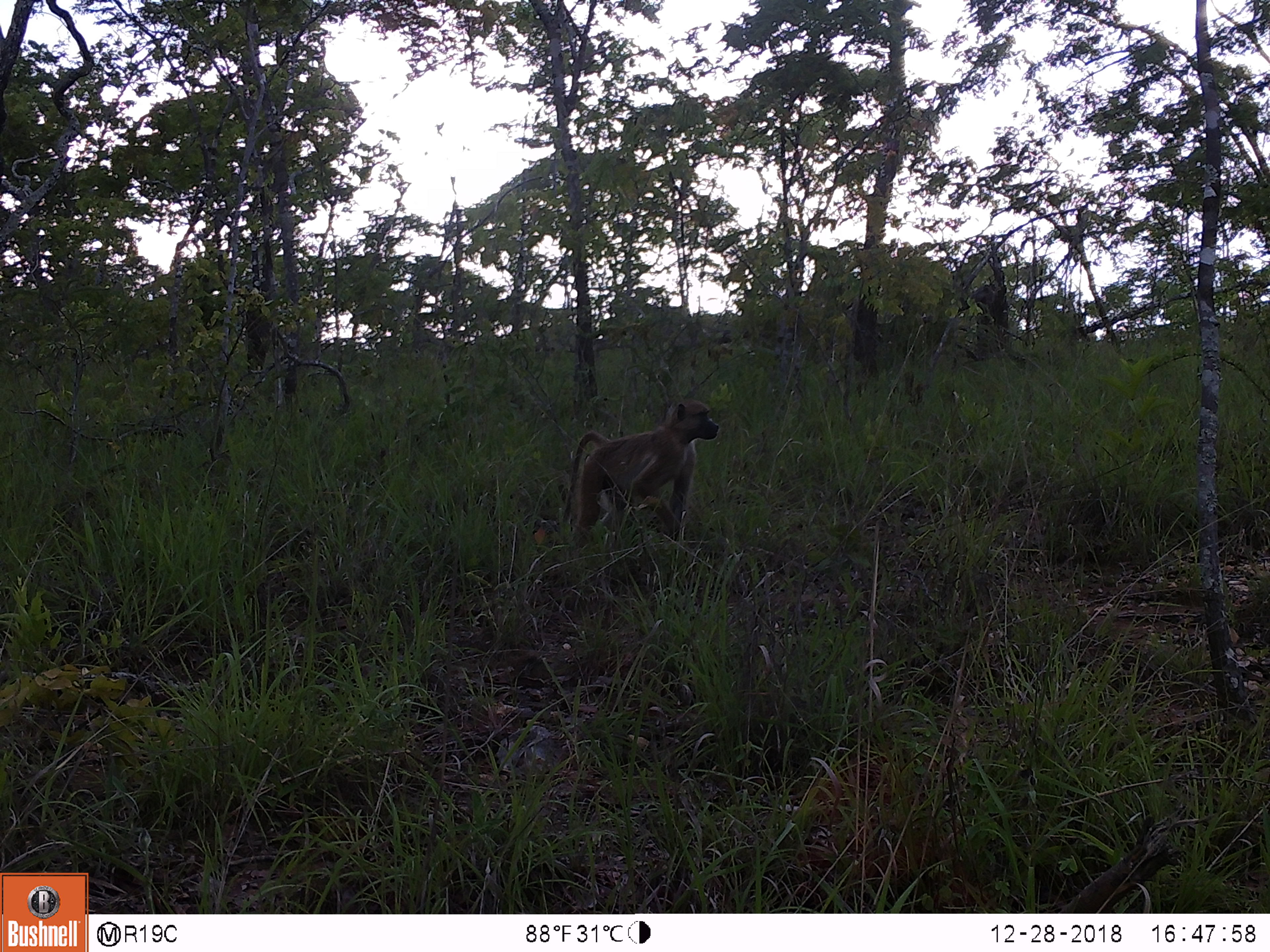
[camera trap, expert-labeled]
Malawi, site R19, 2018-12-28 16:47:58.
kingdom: Animalia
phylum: Chordata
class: Mammalia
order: Primates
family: Cercopithecidae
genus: Papio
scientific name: Papio cynocephalus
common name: yellow baboon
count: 1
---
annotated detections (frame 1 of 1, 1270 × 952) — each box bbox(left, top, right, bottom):
yellow baboon: bbox(541, 390, 730, 577)